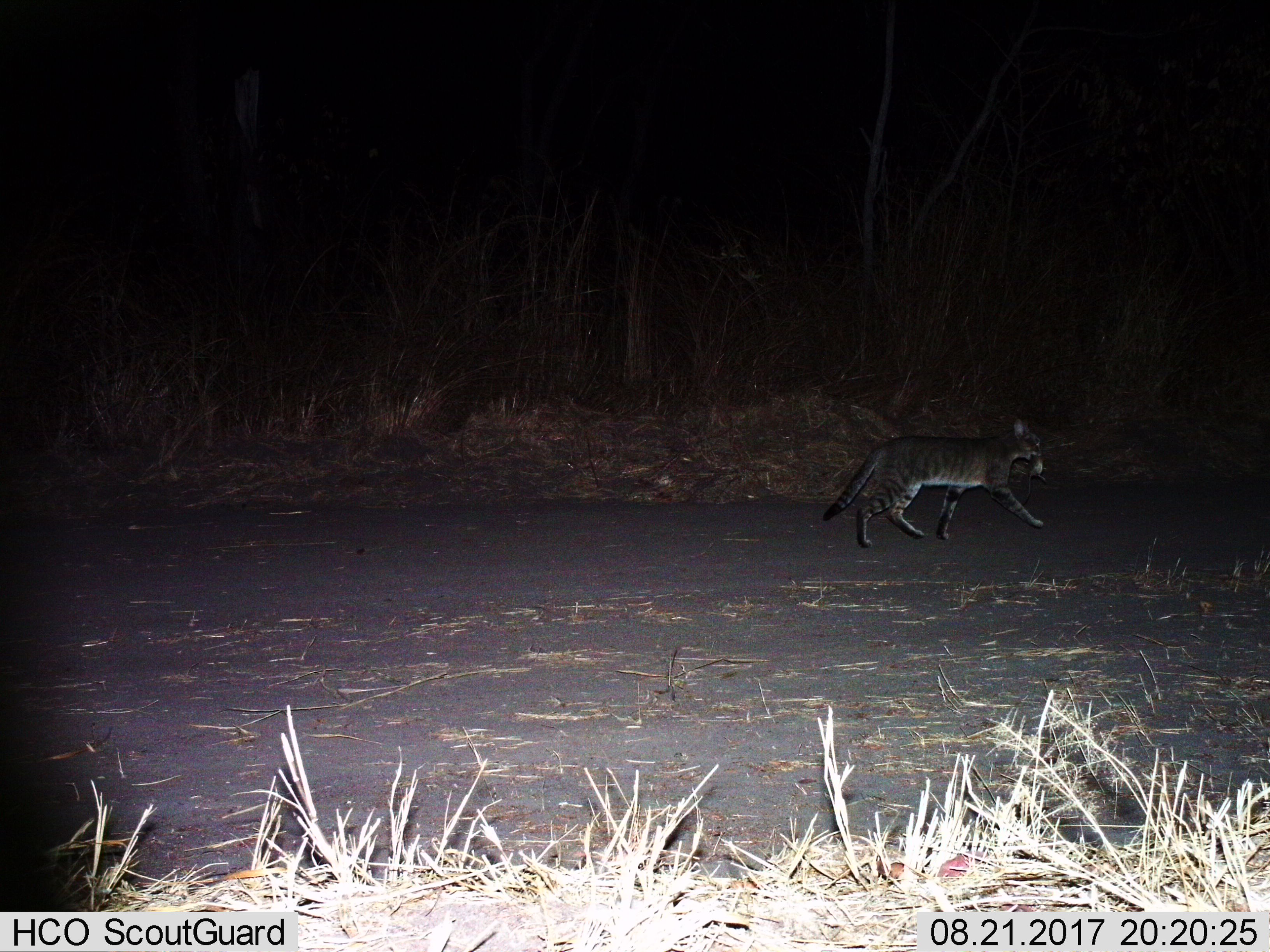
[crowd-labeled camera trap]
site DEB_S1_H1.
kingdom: Animalia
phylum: Chordata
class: Mammalia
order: Carnivora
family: Felidae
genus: Felis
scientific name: Felis lybica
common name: african wild cat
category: africanwildcat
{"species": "africanwildcat (african wild cat) (Felis lybica)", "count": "1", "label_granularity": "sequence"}